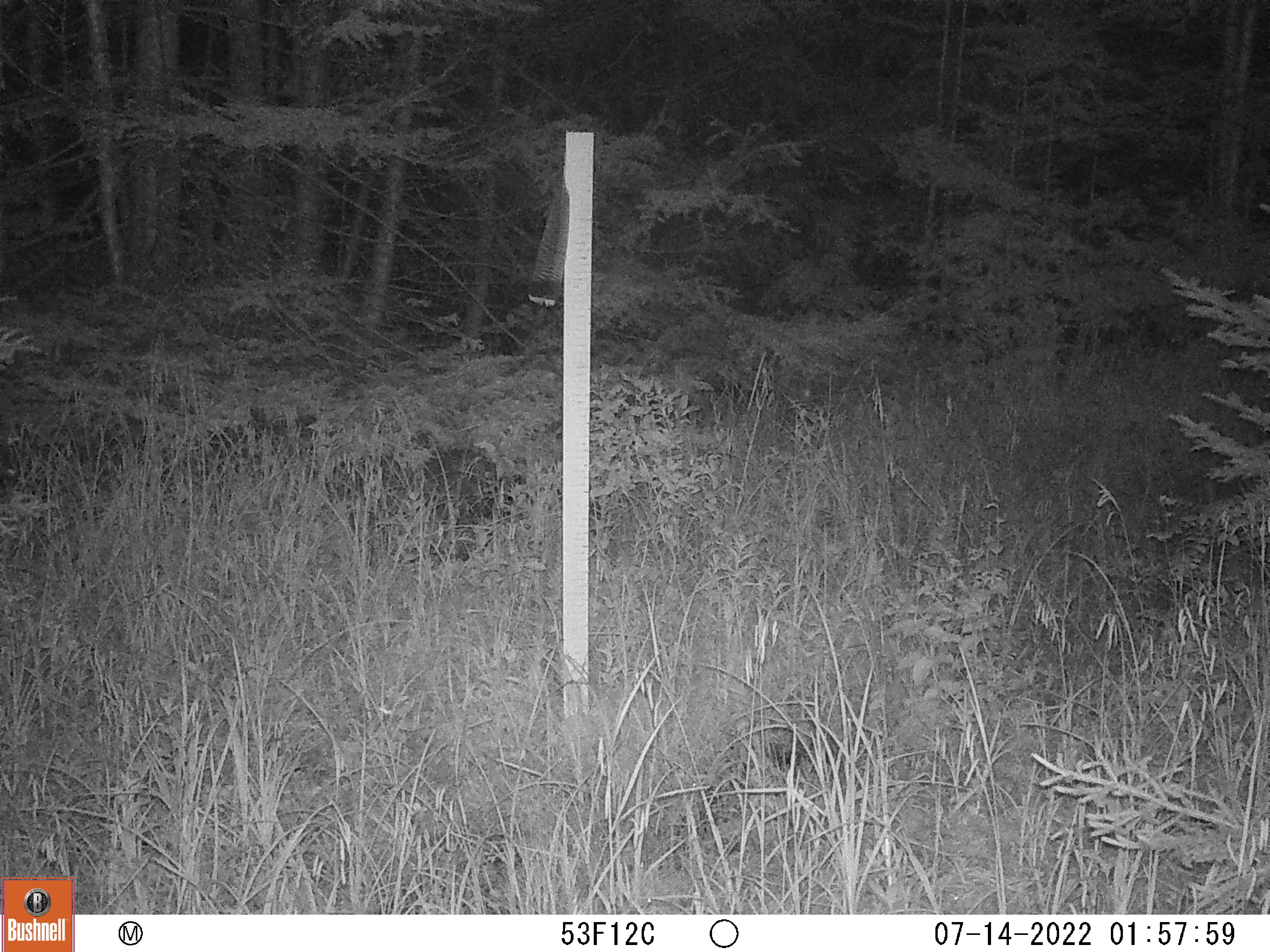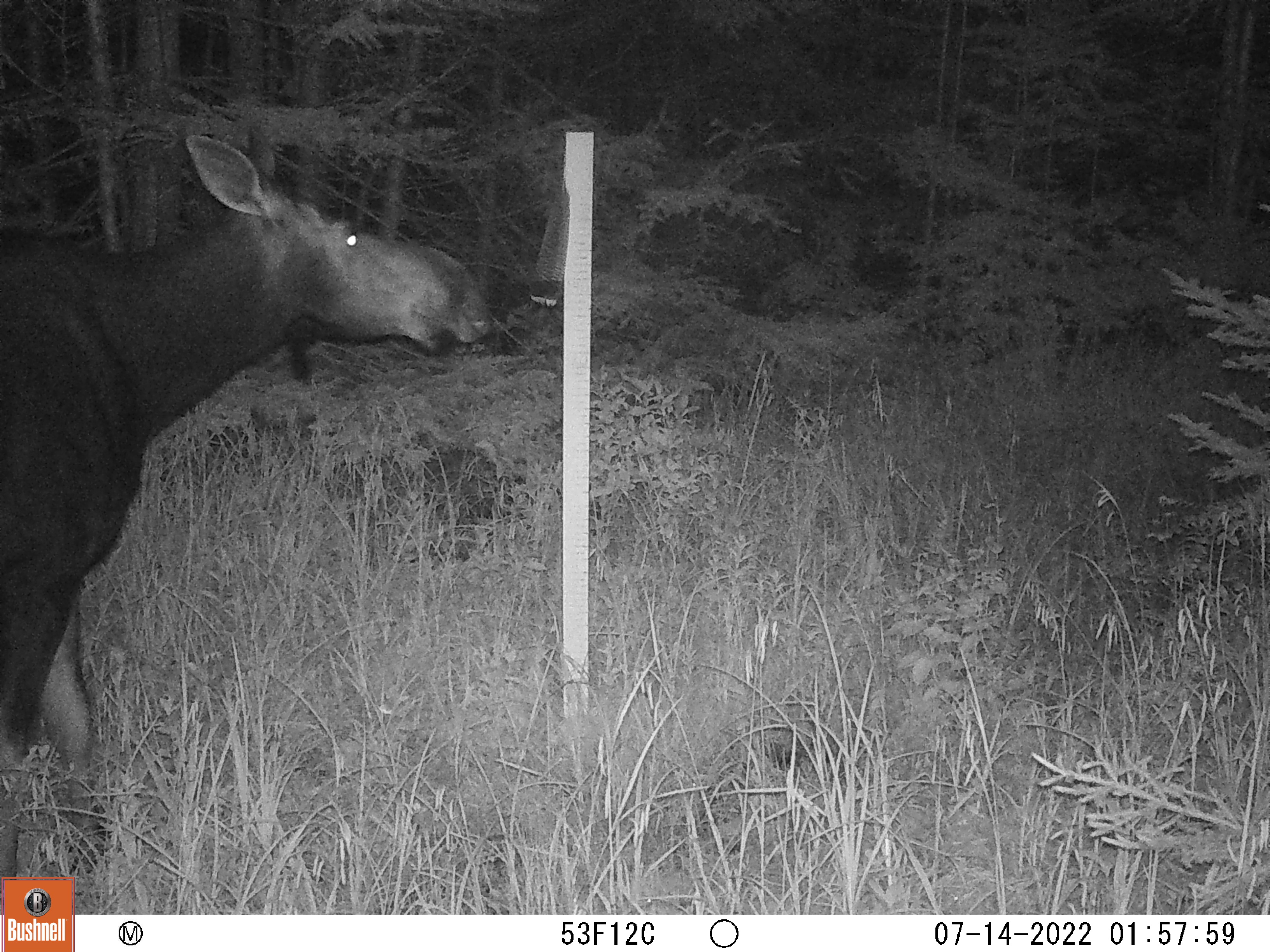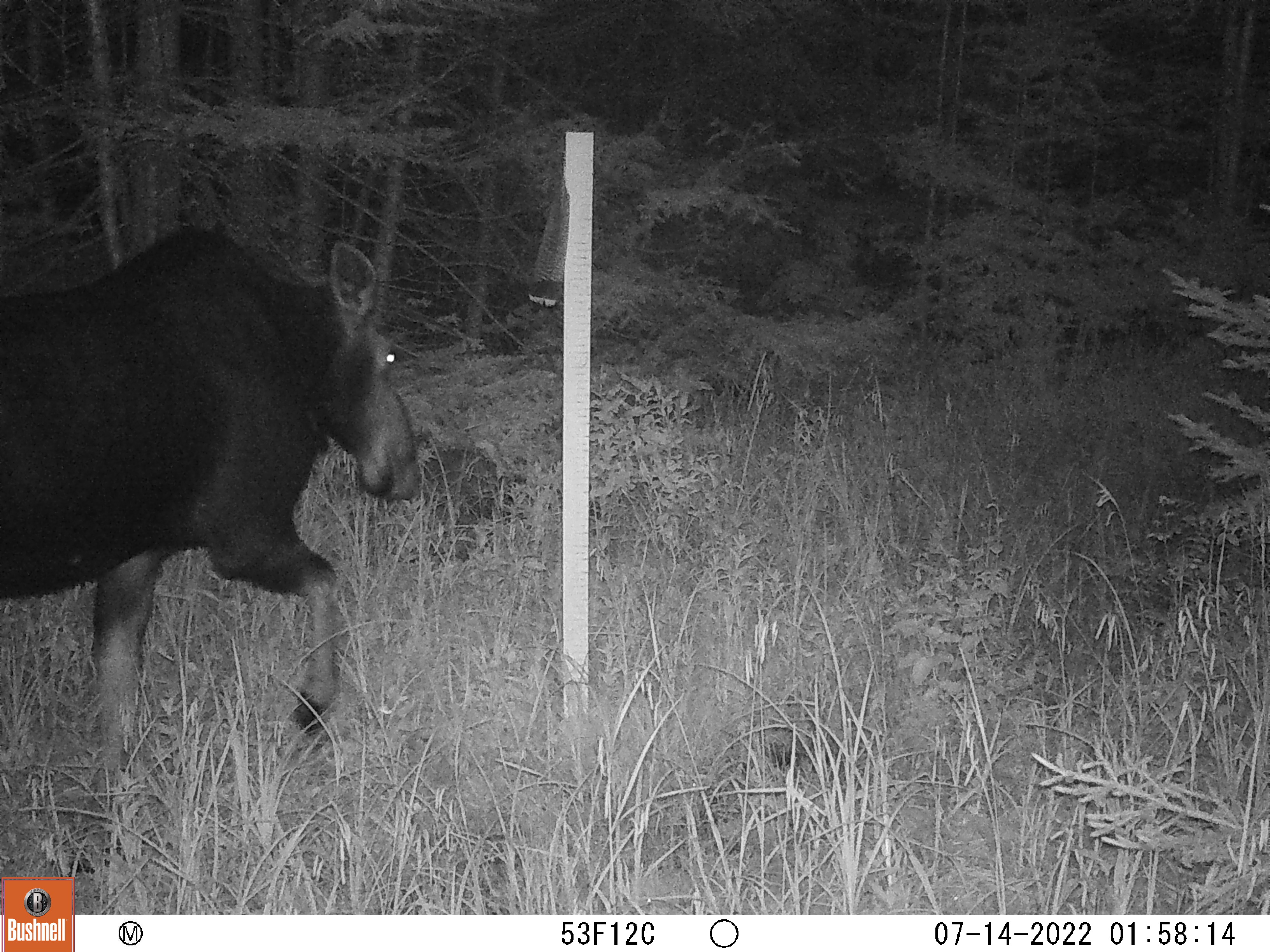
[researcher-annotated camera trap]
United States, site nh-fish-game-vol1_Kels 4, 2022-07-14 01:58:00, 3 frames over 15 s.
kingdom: Animalia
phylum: Chordata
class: Mammalia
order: Artiodactyla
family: Cervidae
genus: Alces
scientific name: Alces alces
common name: moose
Moose (Alces alces).